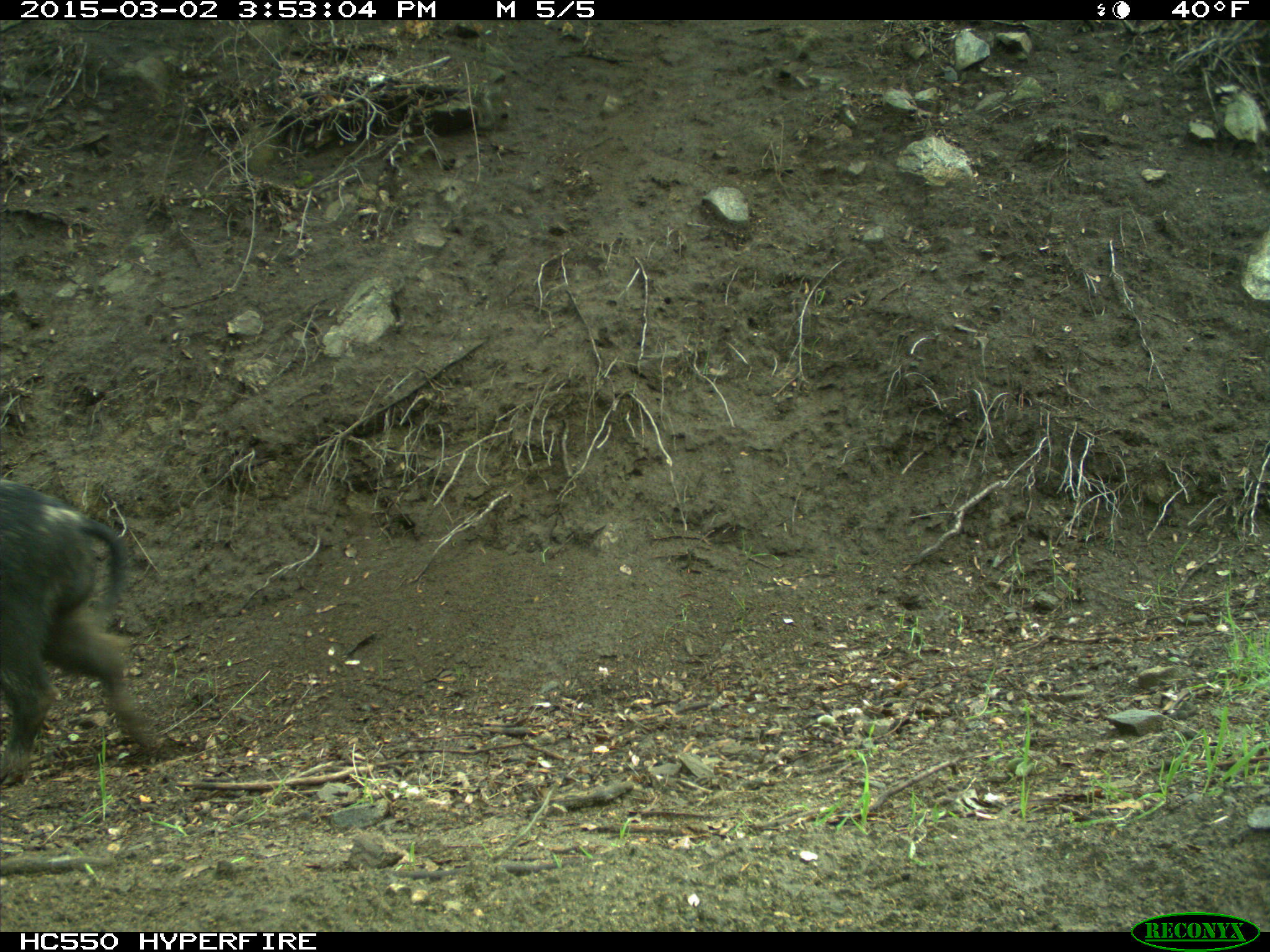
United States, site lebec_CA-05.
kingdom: Animalia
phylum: Chordata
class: Mammalia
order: Artiodactyla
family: Suidae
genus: Sus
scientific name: Sus scrofa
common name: wild boar